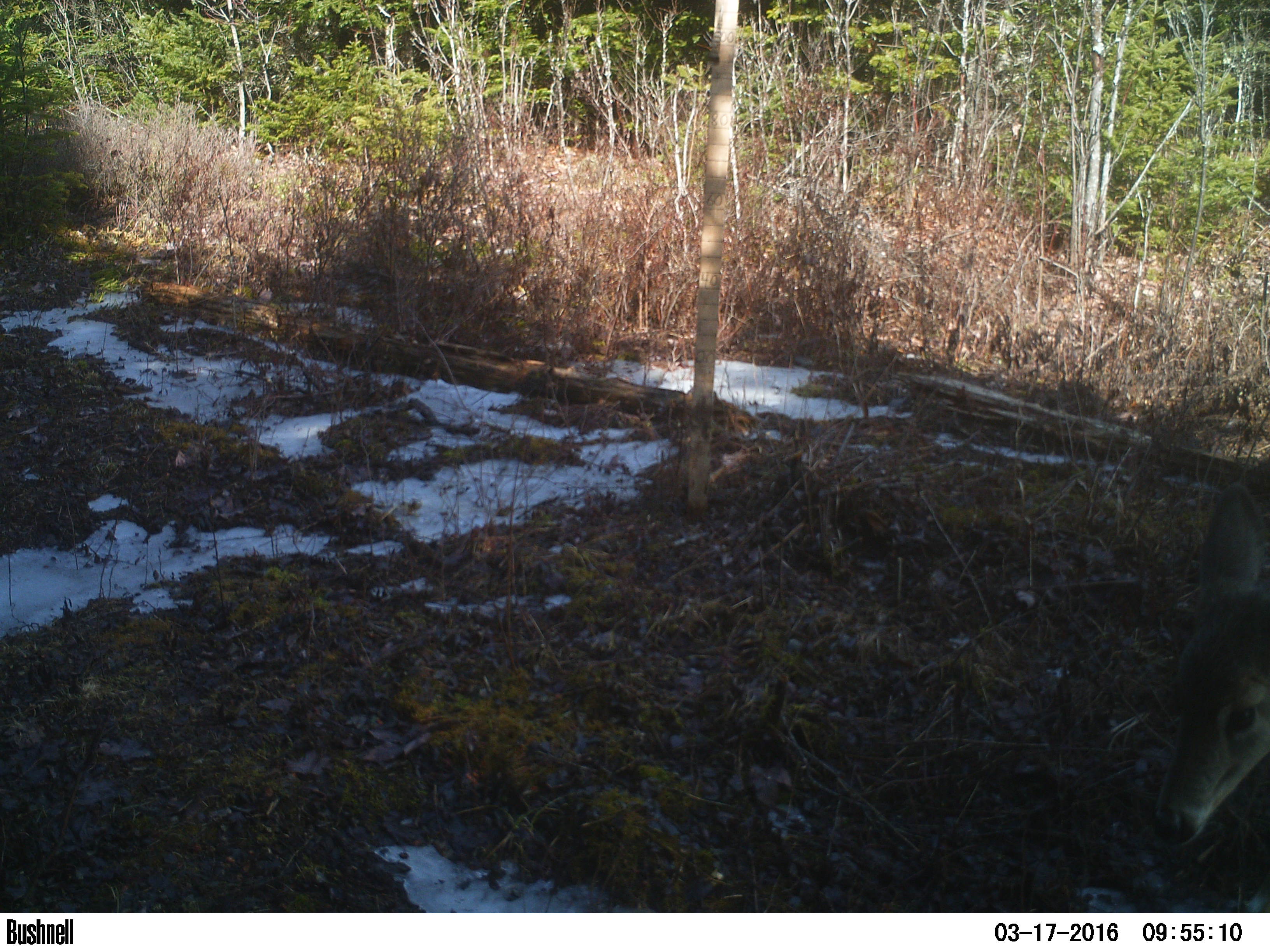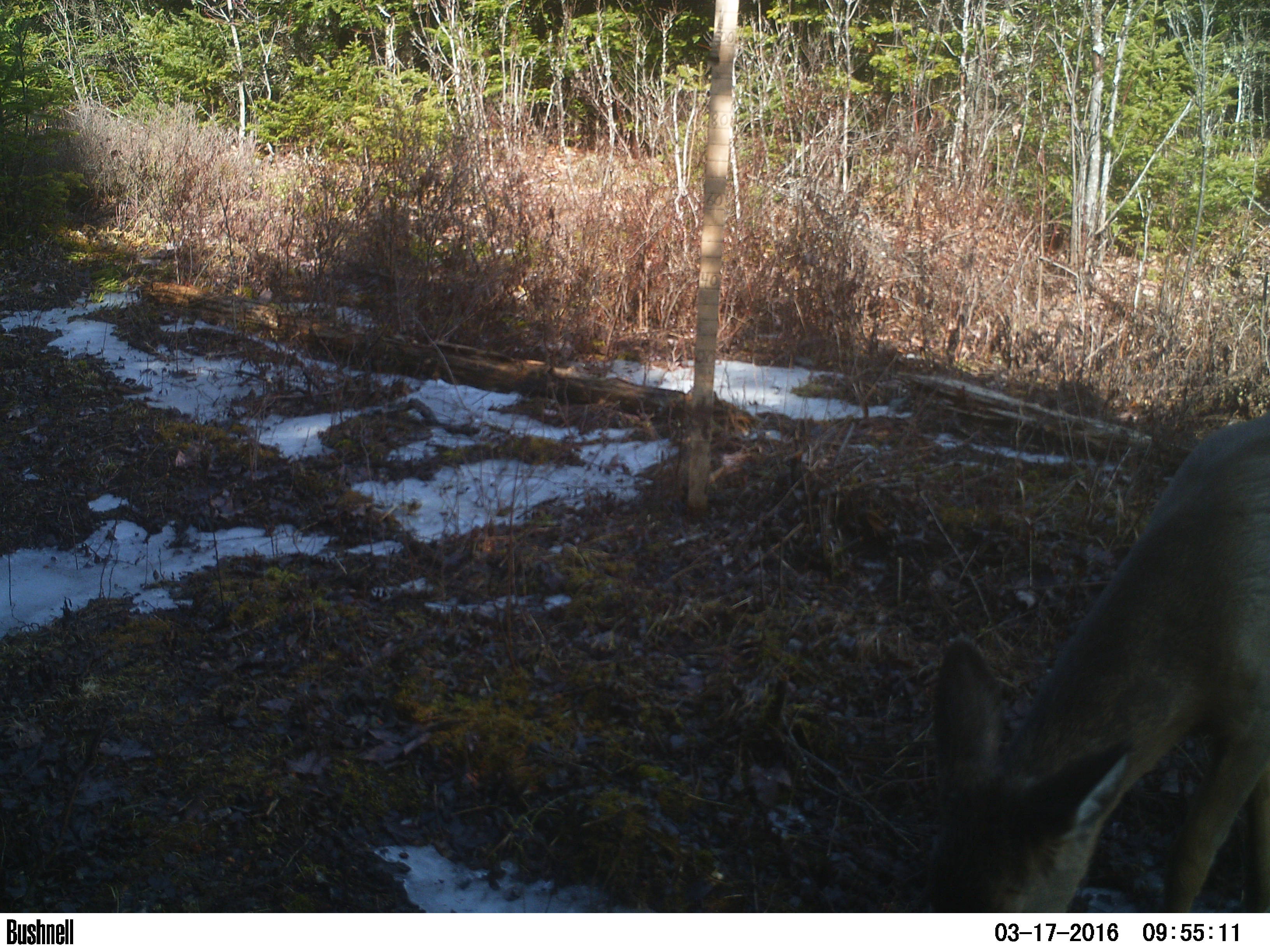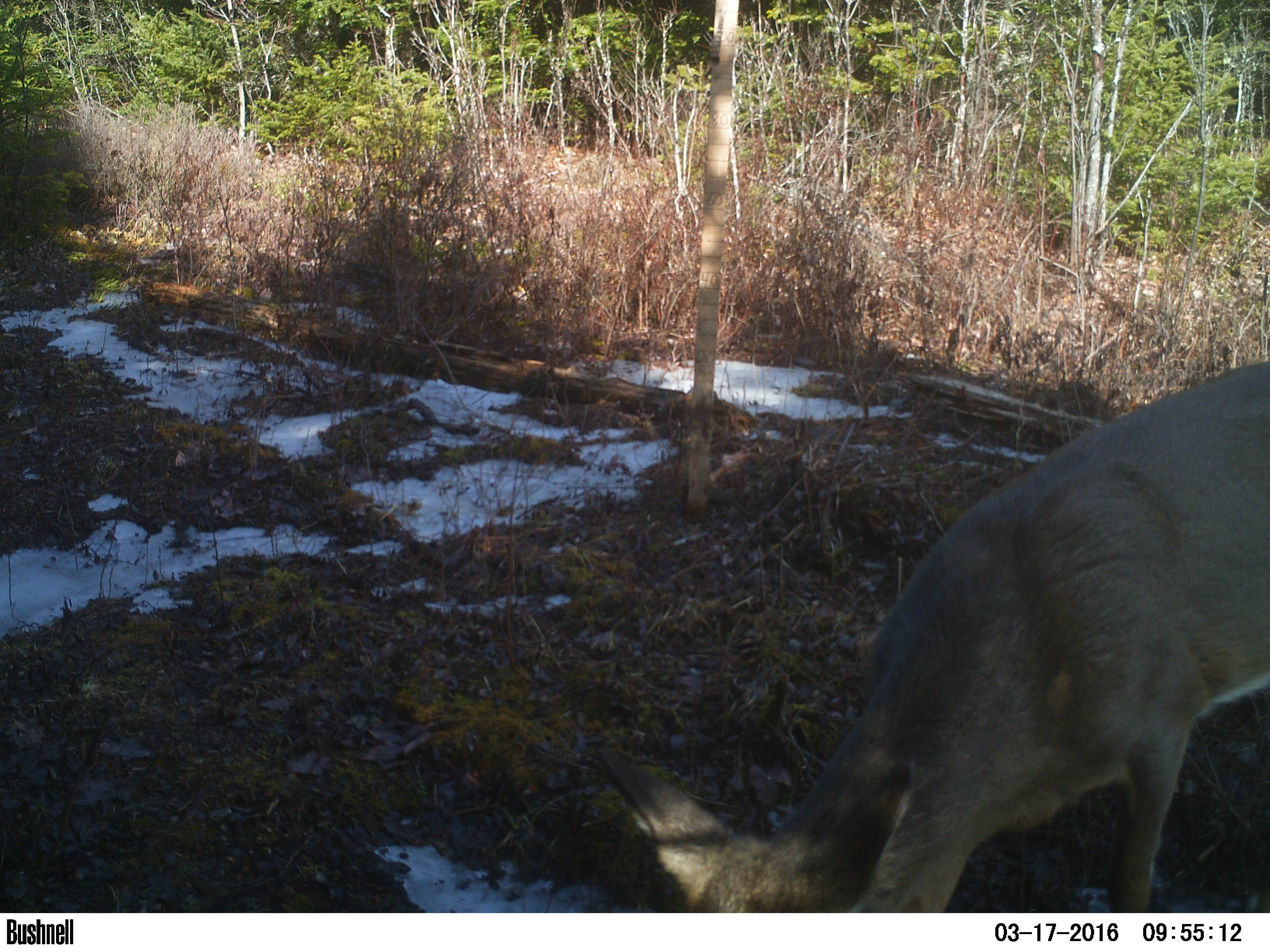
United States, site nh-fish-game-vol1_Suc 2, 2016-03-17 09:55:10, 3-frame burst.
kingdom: Animalia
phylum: Chordata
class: Mammalia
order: Artiodactyla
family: Cervidae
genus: Odocoileus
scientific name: Odocoileus virginianus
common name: white-tailed deer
White-tailed deer (Odocoileus virginianus).